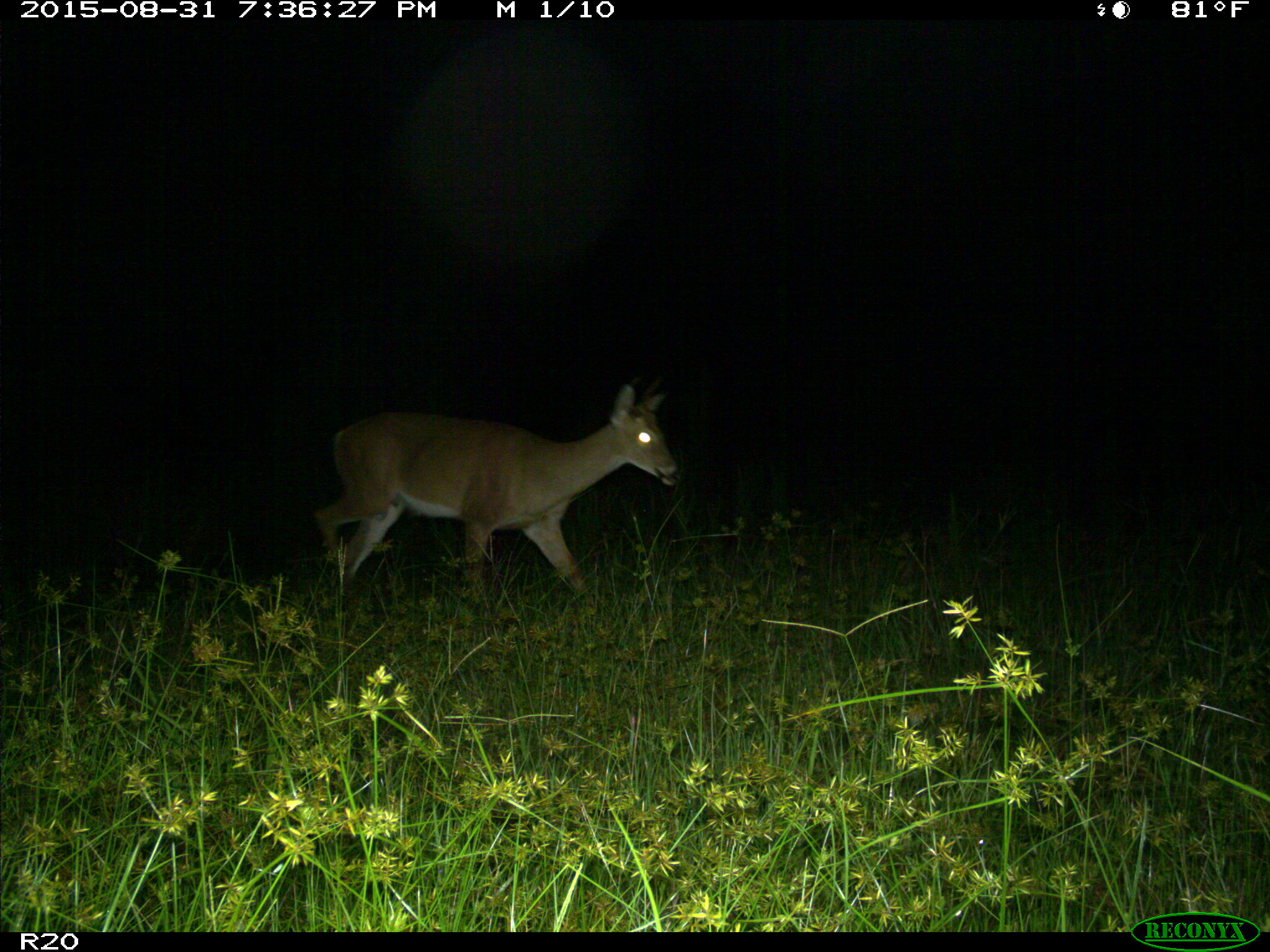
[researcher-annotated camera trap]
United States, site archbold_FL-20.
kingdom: Animalia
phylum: Chordata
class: Mammalia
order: Artiodactyla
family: Cervidae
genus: Odocoileus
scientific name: Odocoileus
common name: deer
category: unidentified deer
Unidentified deer (deer) (Odocoileus).